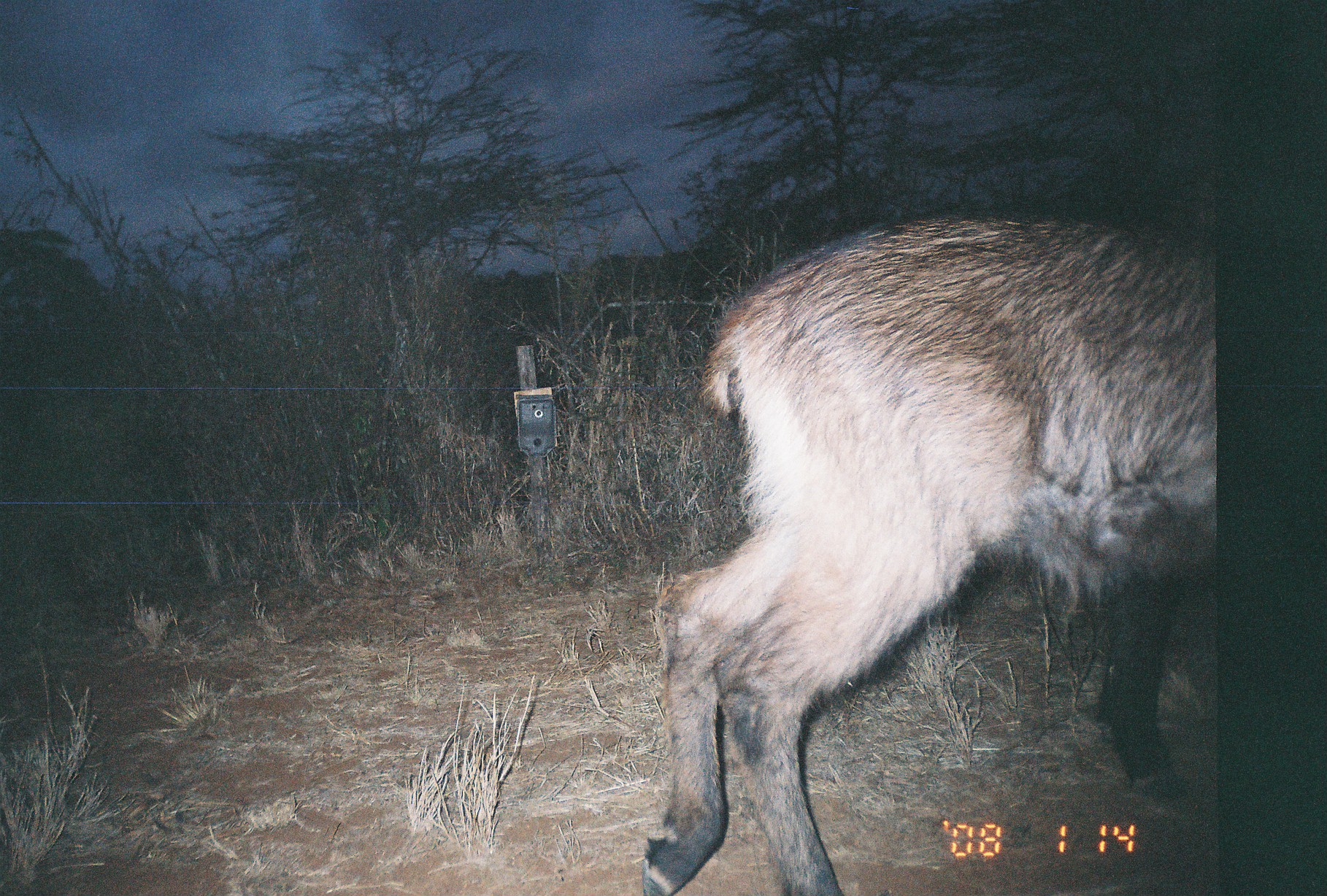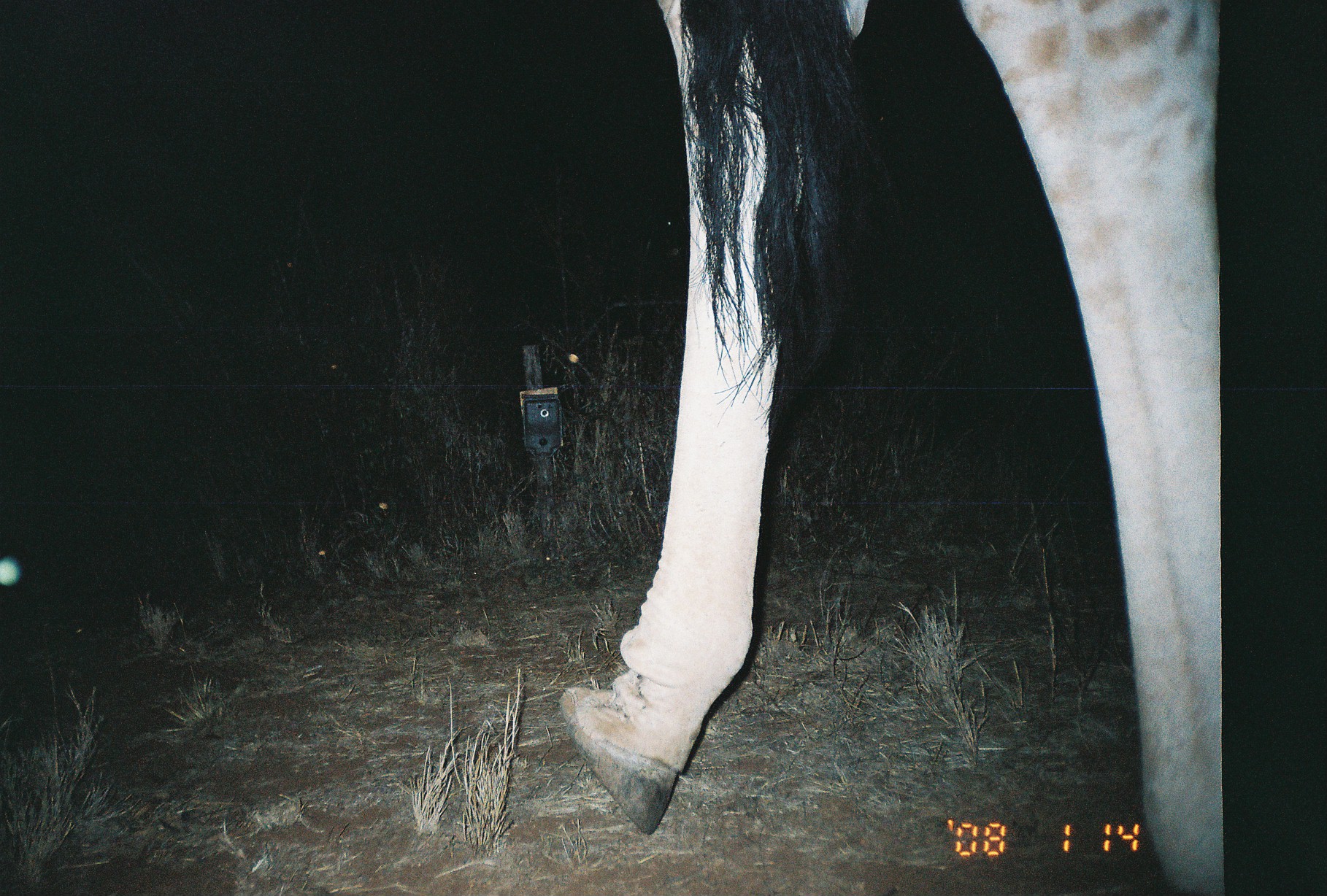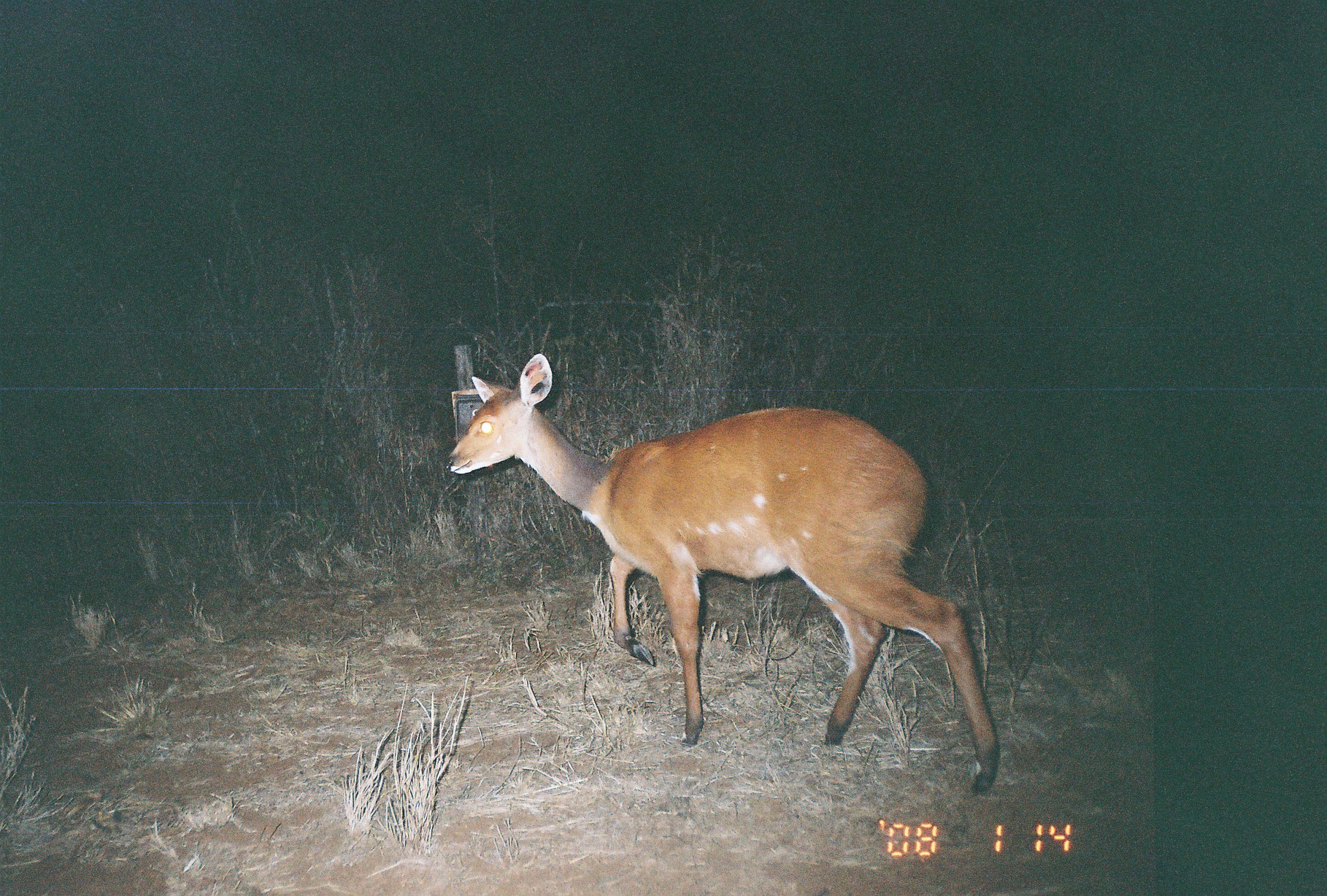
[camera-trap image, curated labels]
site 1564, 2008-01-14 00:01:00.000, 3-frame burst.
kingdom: Animalia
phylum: Chordata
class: Mammalia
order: Artiodactyla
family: Bovidae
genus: Kobus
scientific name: Kobus ellipsiprymnus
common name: waterbuck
Kobus ellipsiprymnus (waterbuck), count 1.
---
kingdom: Animalia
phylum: Chordata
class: Mammalia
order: Artiodactyla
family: Giraffidae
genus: Giraffa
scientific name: Giraffa camelopardalis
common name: giraffe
Giraffa camelopardalis (giraffe), count 1.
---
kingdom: Animalia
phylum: Chordata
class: Mammalia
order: Artiodactyla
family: Bovidae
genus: Tragelaphus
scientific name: Tragelaphus scriptus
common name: bushbuck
Tragelaphus scriptus (bushbuck), count 1.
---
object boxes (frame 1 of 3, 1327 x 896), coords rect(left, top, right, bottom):
kobus ellipsiprymnus: rect(641, 210, 1225, 894)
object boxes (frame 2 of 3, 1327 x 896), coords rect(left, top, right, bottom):
giraffa camelopardalis: rect(557, 2, 1228, 894)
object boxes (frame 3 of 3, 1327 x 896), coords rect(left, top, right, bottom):
tragelaphus scriptus: rect(445, 352, 1000, 795)